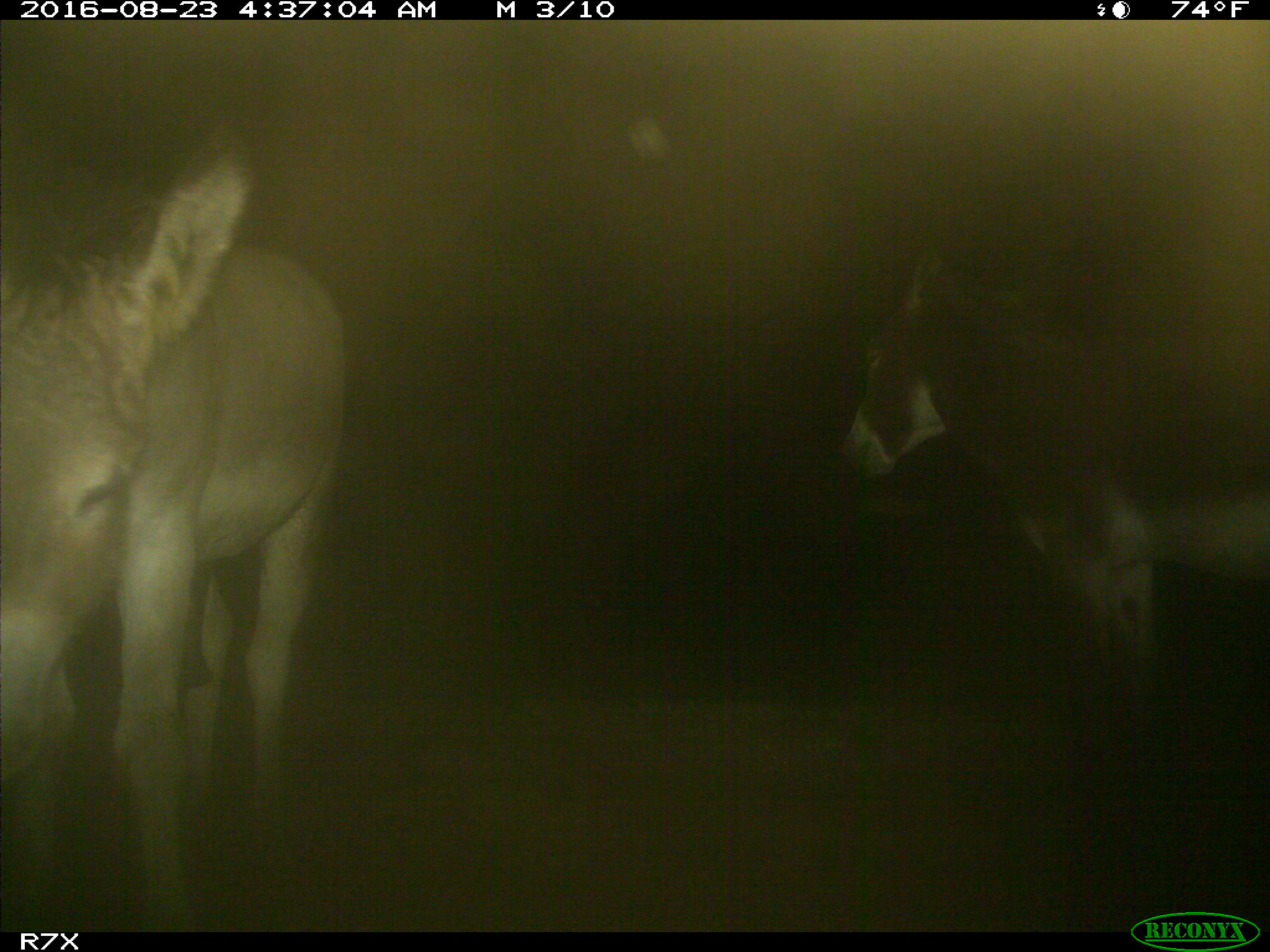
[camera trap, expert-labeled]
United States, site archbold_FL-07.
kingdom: Animalia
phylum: Chordata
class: Mammalia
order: Perissodactyla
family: Equidae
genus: Equus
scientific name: Equus africanus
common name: african wild ass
Equus africanus (african wild ass).